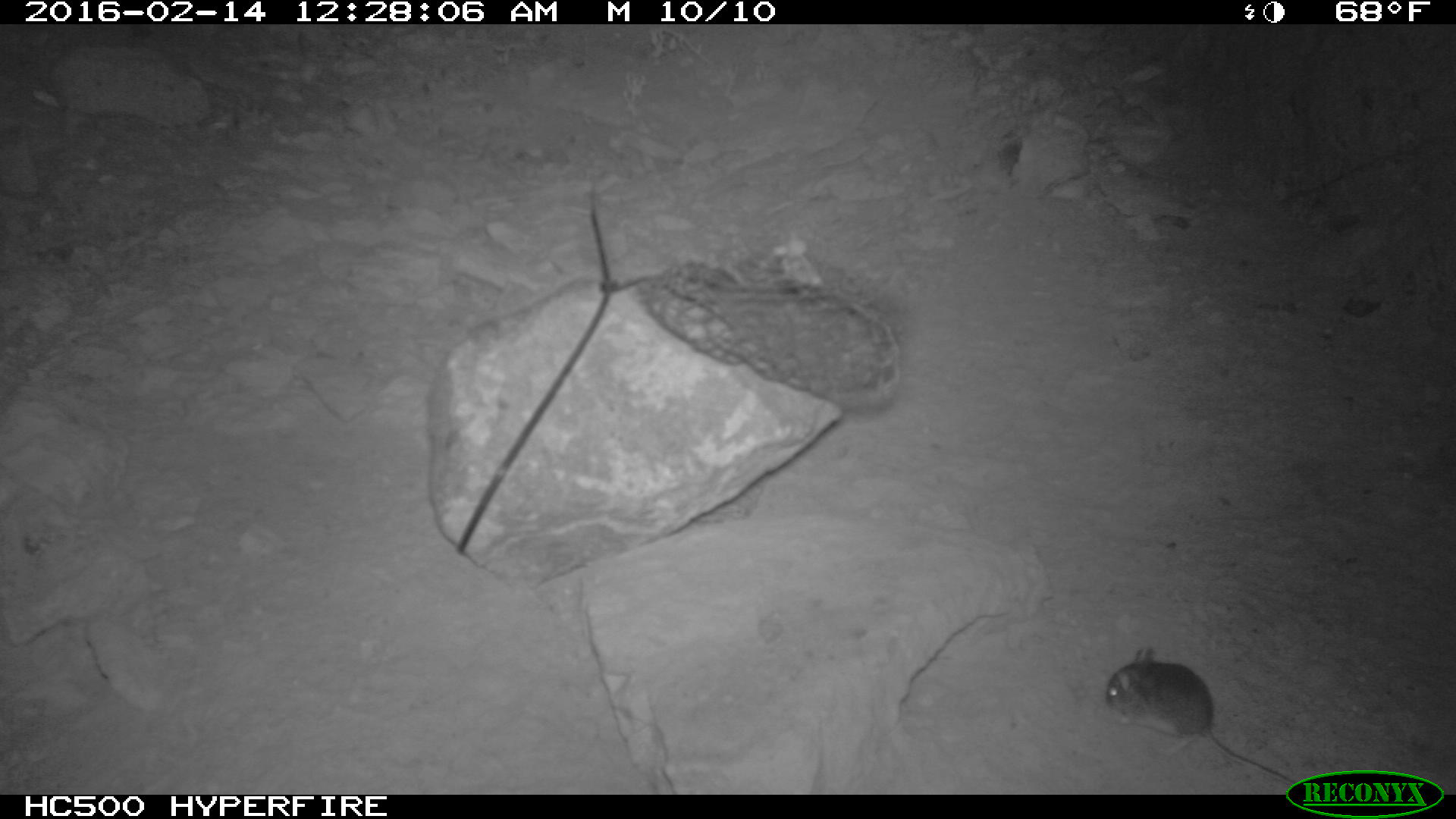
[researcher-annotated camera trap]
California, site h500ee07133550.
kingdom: Animalia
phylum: Chordata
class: Mammalia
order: Rodentia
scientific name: Rodentia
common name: rodent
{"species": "rodent (Rodentia)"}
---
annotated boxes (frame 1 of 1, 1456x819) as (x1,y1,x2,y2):
rodent: (1104,648,1295,786)